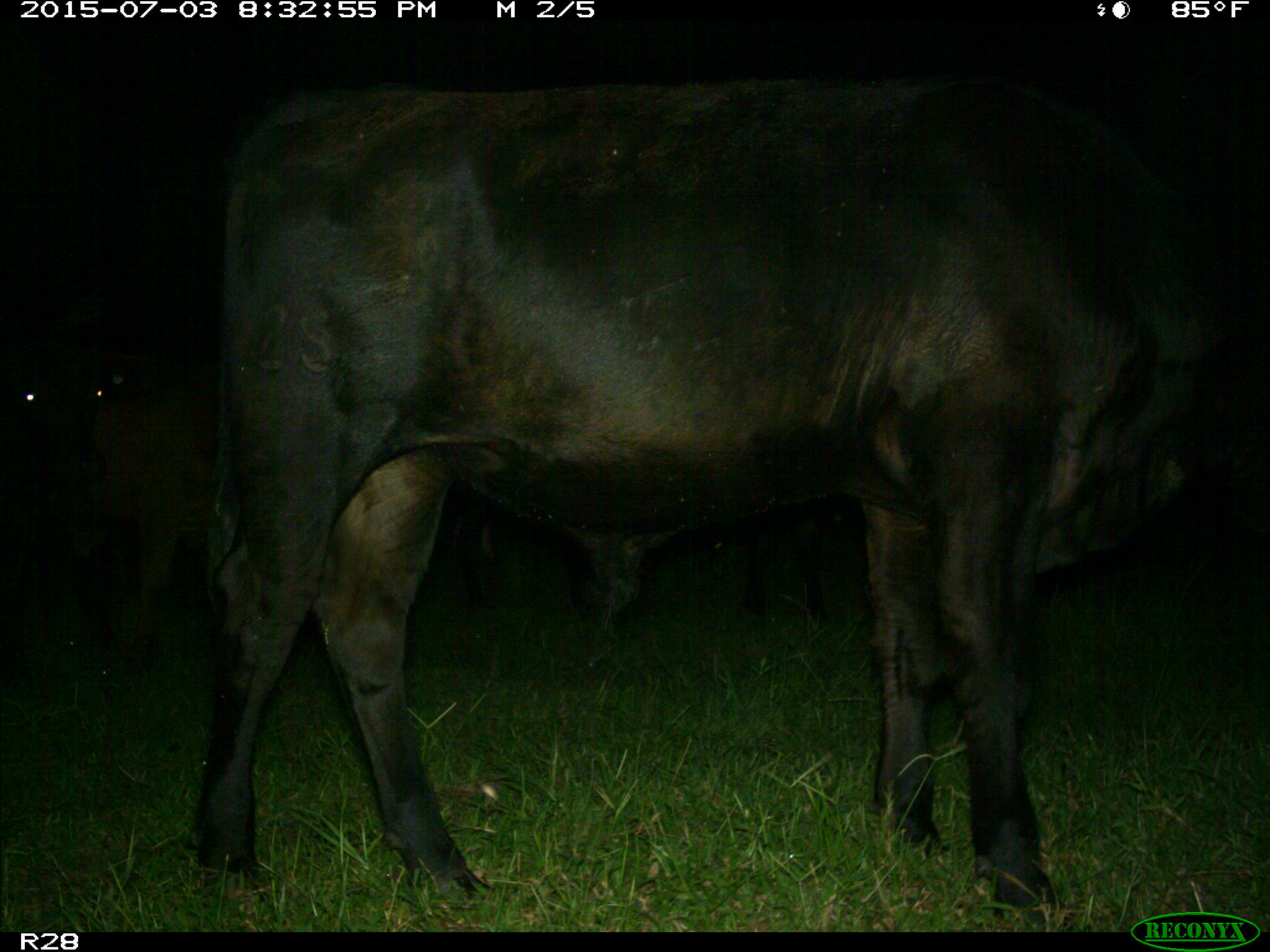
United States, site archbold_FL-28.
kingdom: Animalia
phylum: Chordata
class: Mammalia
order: Artiodactyla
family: Bovidae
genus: Bos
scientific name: Bos taurus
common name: domestic cow